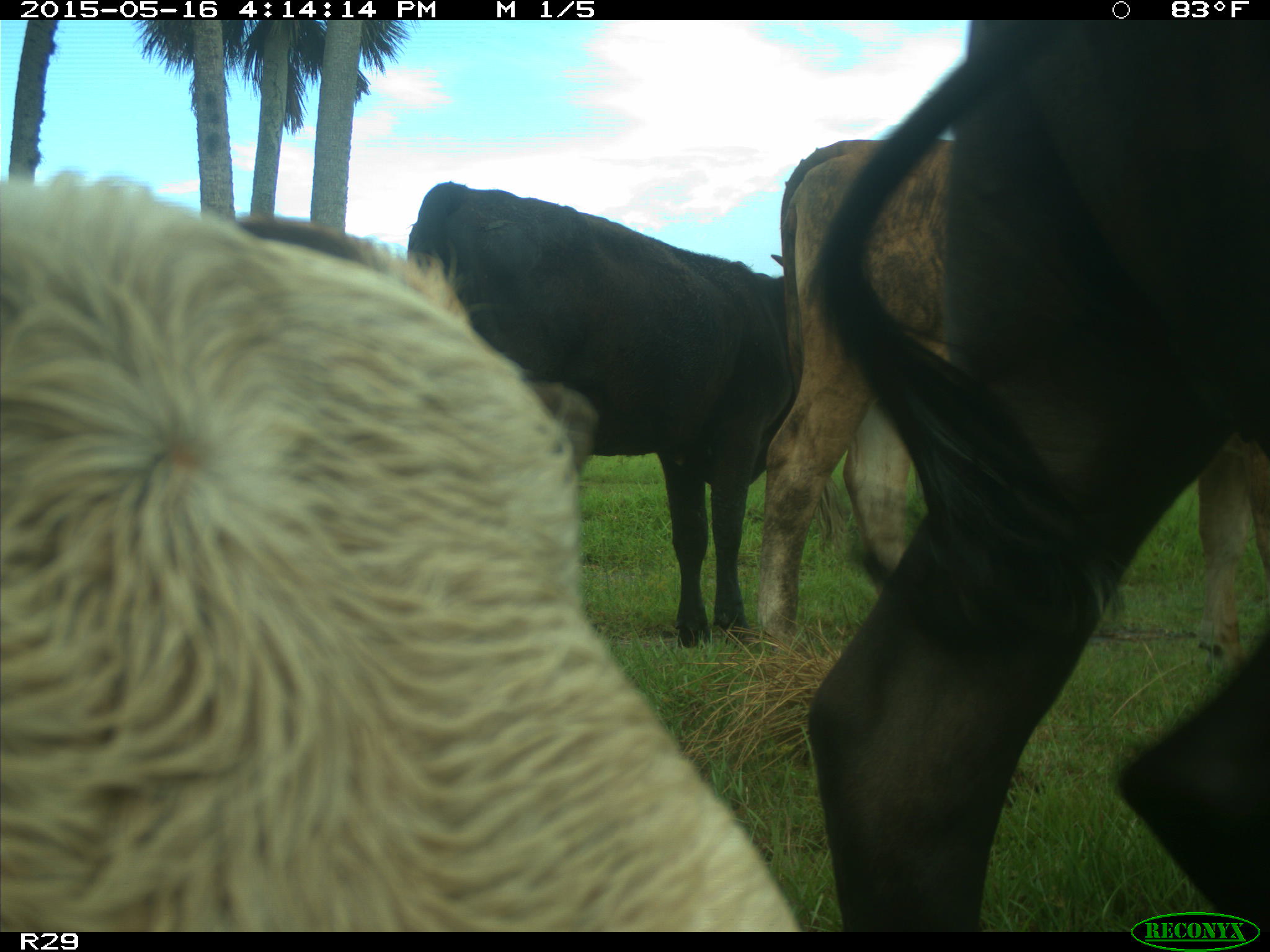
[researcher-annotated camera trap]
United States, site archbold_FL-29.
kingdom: Animalia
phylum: Chordata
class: Mammalia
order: Artiodactyla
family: Bovidae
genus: Bos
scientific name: Bos taurus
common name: domestic cow